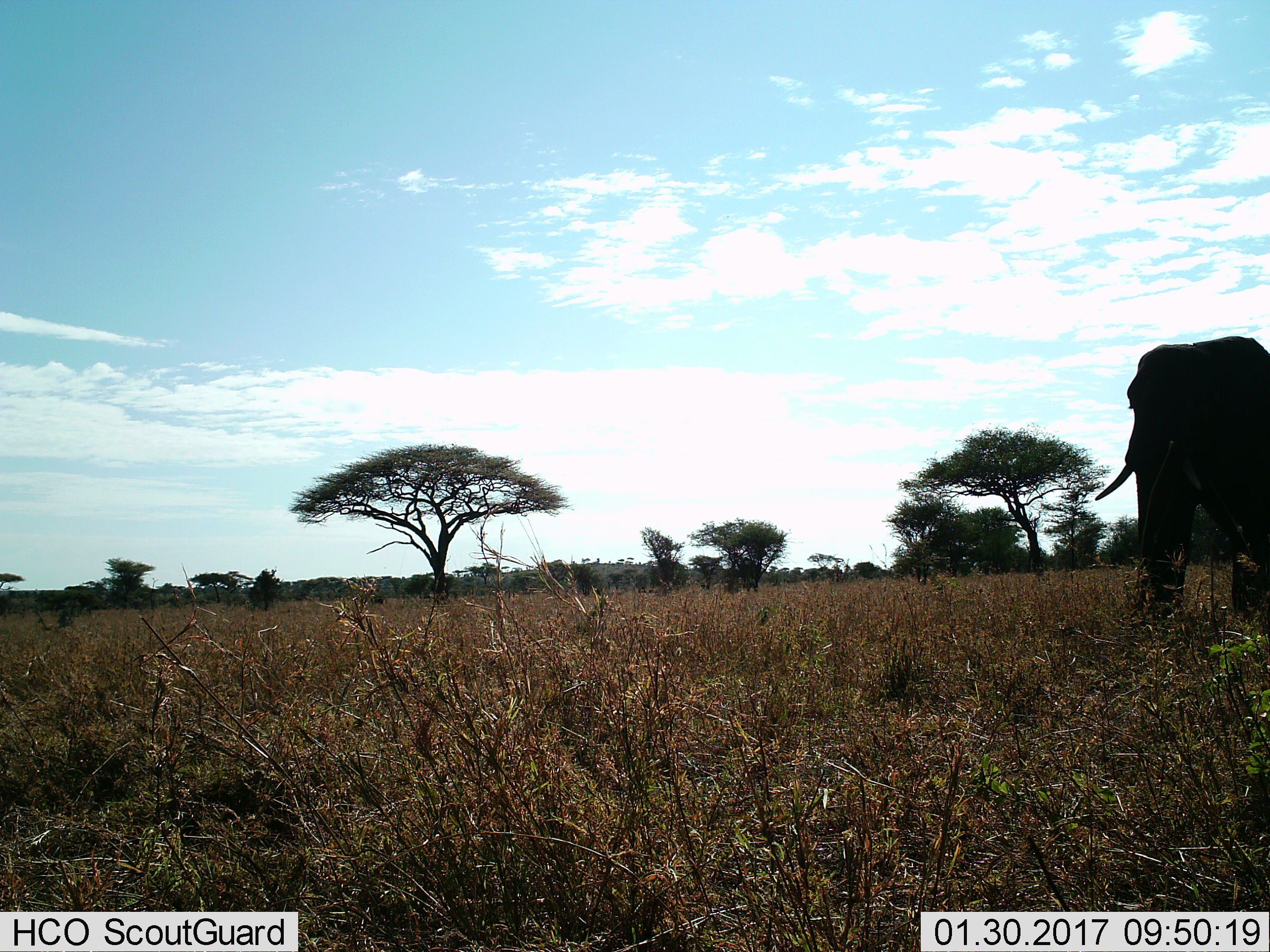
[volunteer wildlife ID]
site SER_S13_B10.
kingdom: Animalia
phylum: Chordata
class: Mammalia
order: Proboscidea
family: Elephantidae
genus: Loxodonta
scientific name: Loxodonta africana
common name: african bush elephant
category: elephant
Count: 1.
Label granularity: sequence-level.